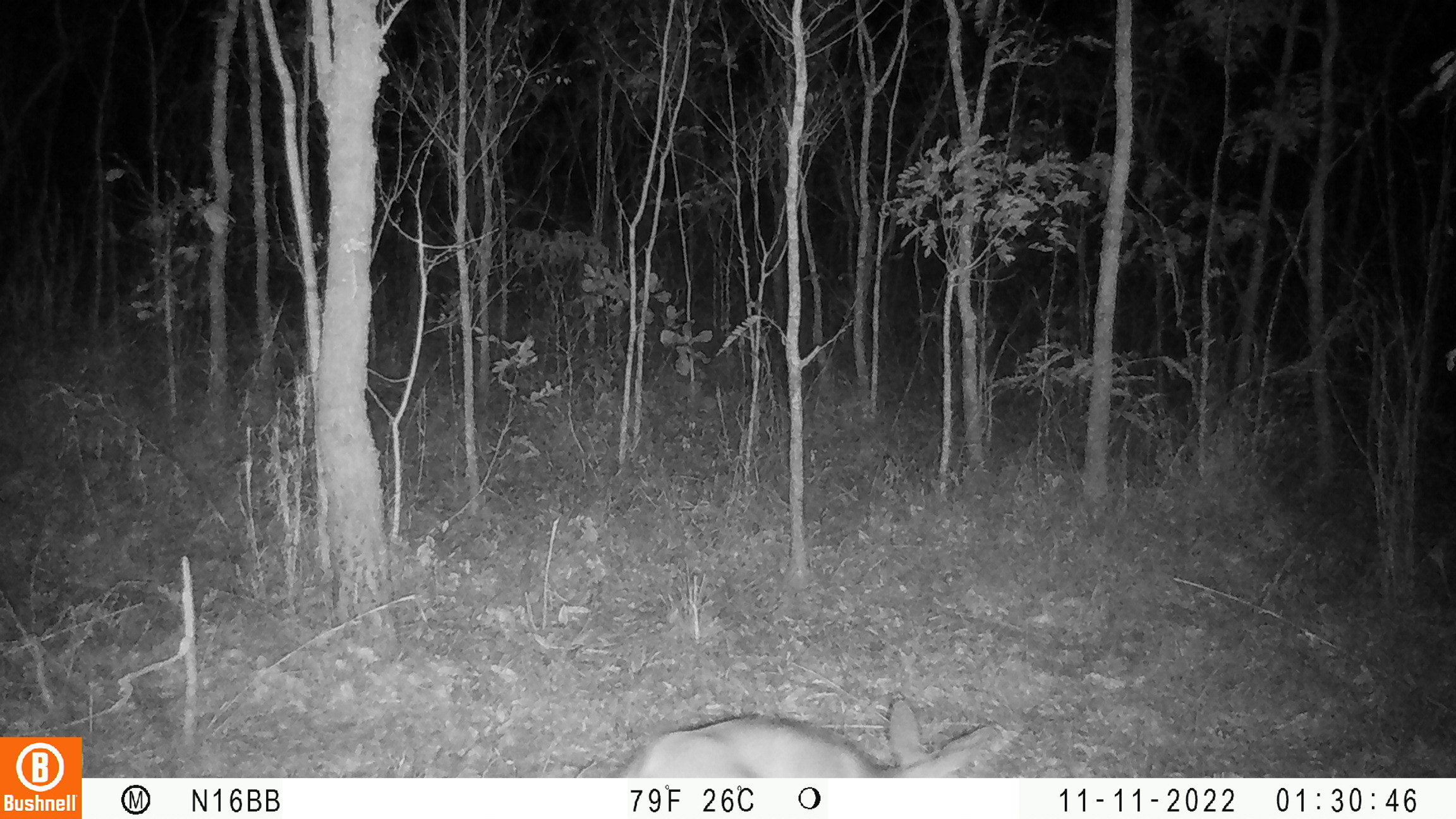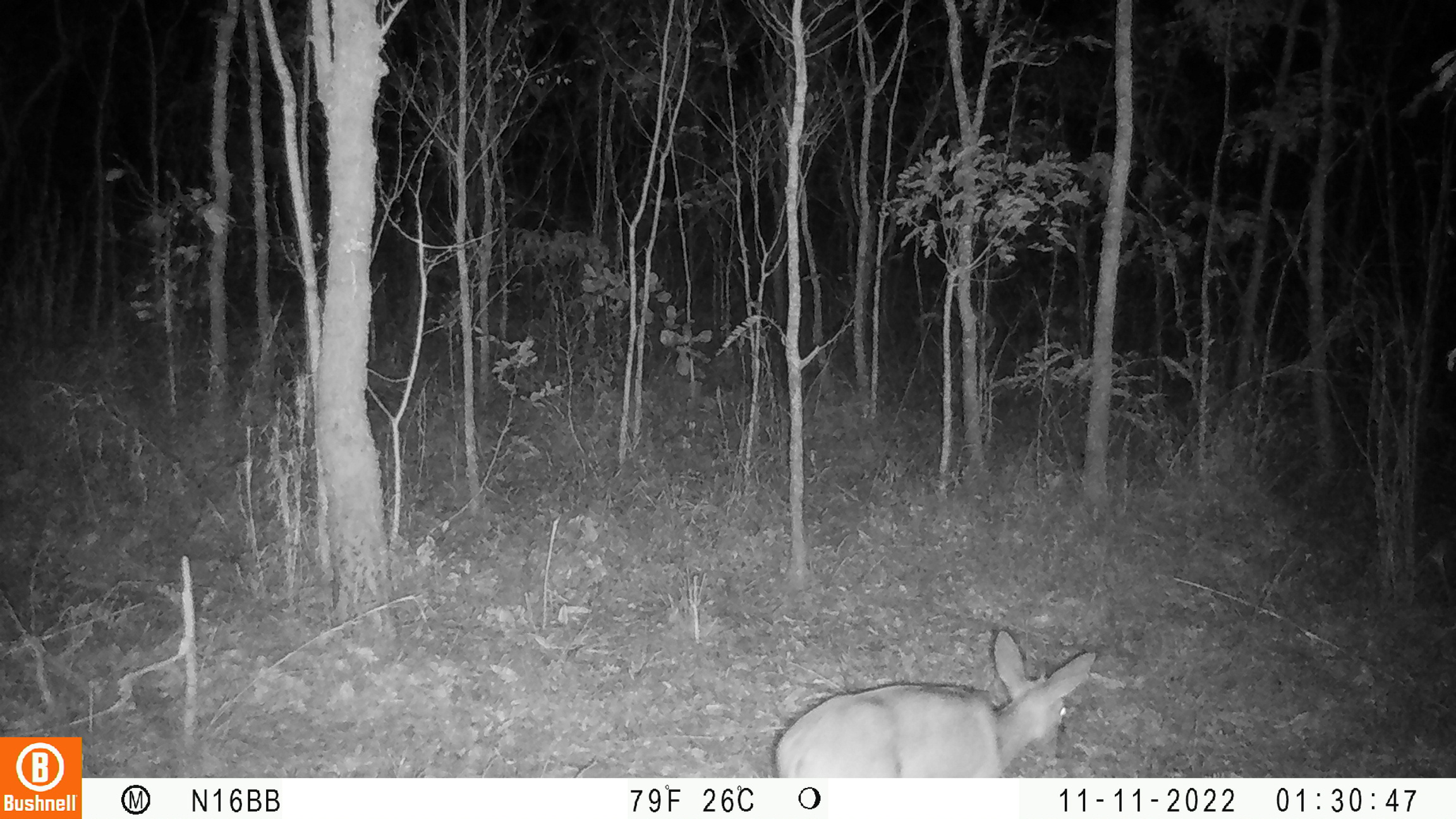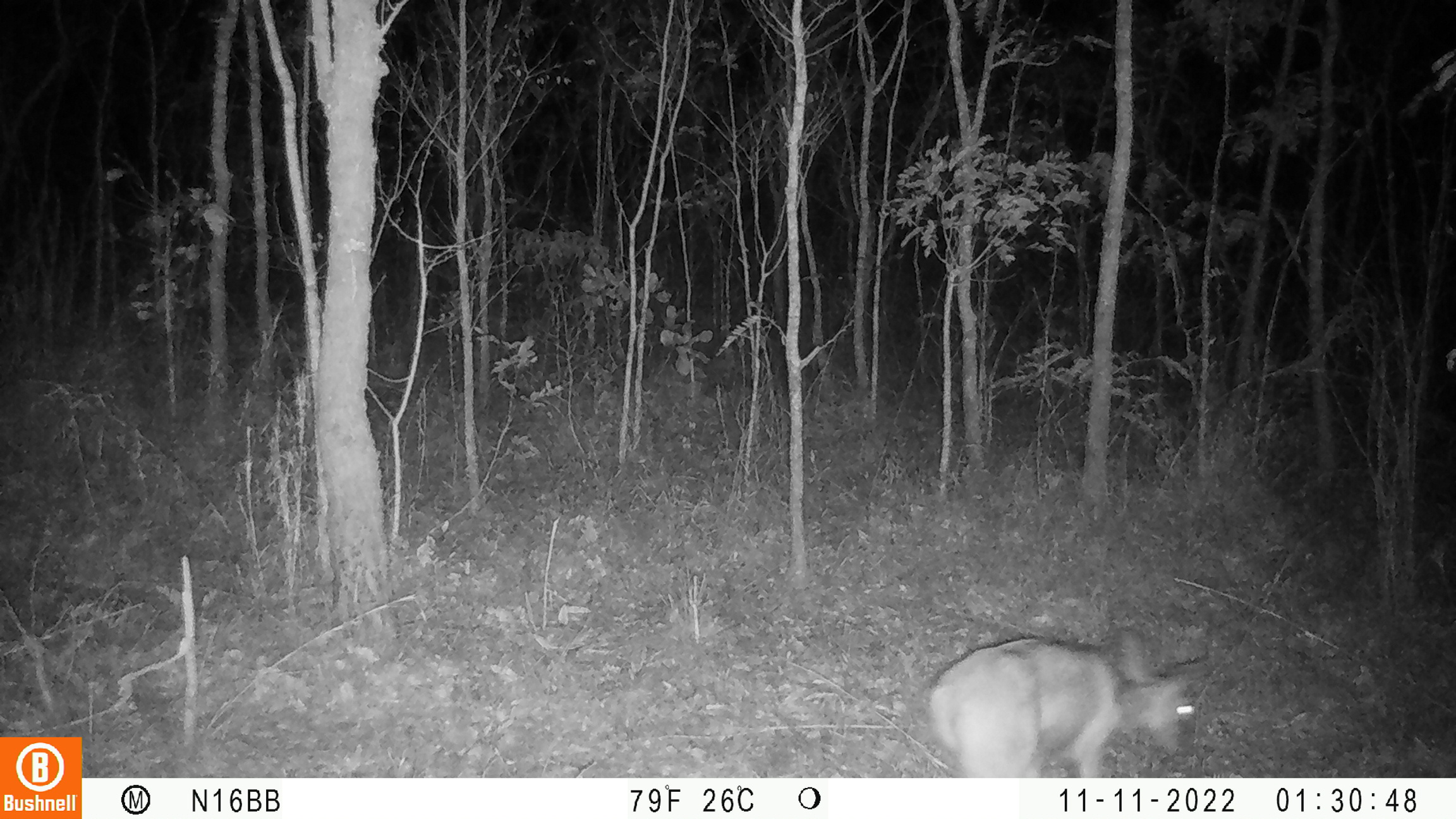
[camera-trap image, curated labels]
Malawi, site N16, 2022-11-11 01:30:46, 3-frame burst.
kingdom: Animalia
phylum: Chordata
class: Mammalia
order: Artiodactyla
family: Bovidae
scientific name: Antilopinae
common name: small antelope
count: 1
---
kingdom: Animalia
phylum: Chordata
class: Mammalia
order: Artiodactyla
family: Bovidae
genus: Sylvicapra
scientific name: Sylvicapra grimmia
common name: common duiker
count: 1